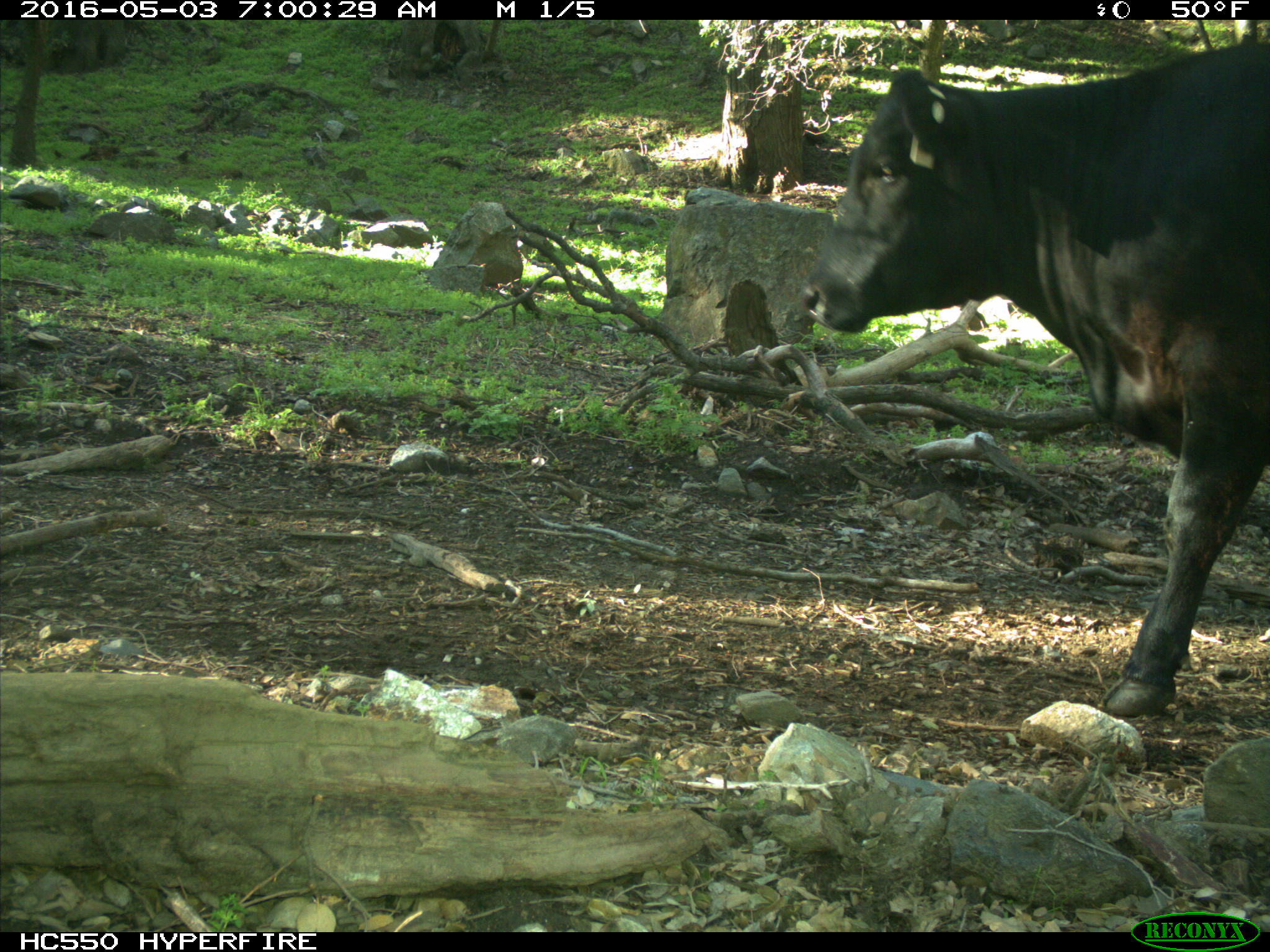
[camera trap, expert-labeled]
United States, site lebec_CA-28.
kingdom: Animalia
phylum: Chordata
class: Mammalia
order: Artiodactyla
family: Bovidae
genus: Bos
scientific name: Bos taurus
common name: domestic cow